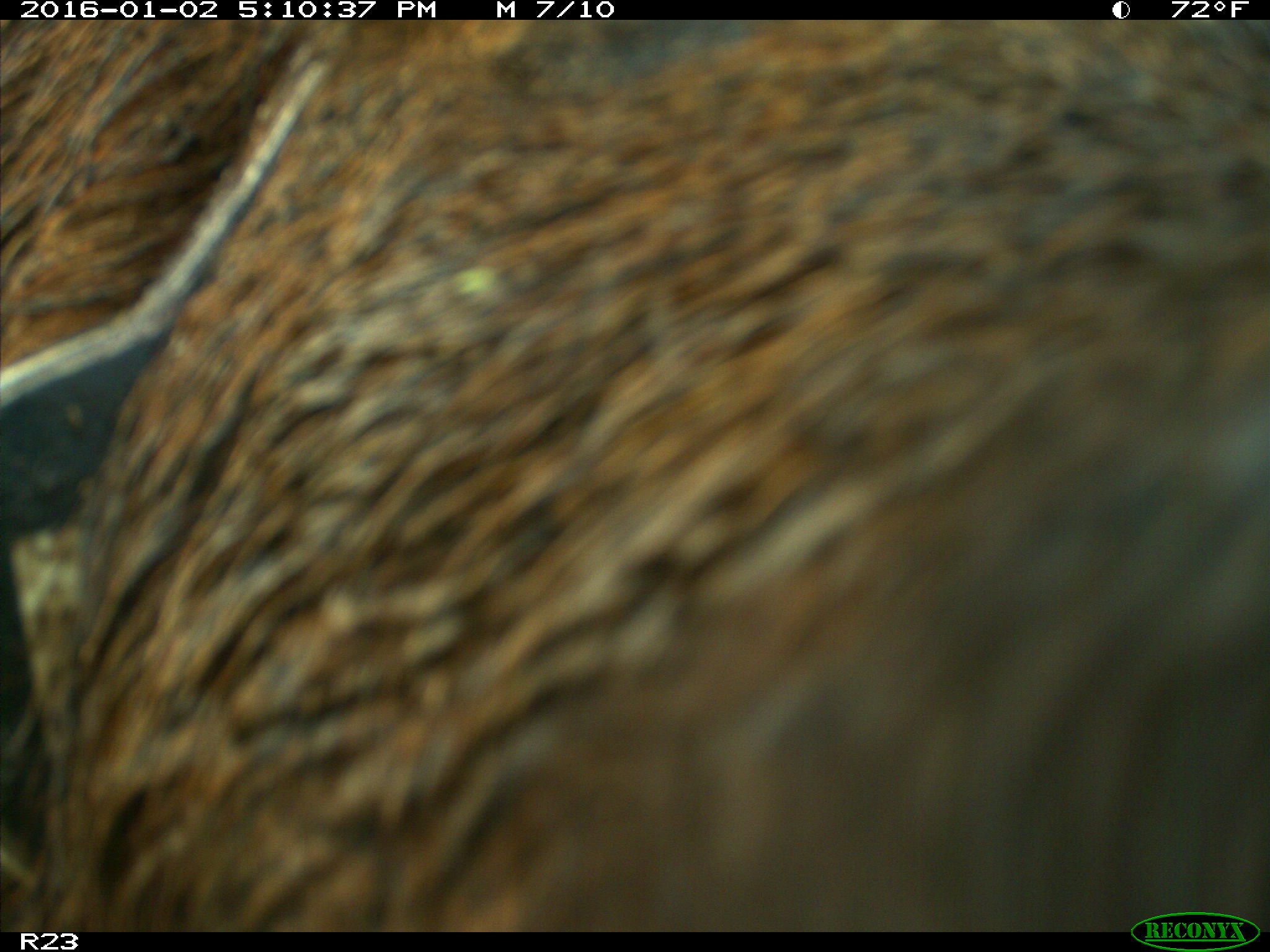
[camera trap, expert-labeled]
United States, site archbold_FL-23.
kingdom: Animalia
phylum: Chordata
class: Mammalia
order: Artiodactyla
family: Suidae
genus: Sus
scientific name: Sus scrofa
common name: wild boar